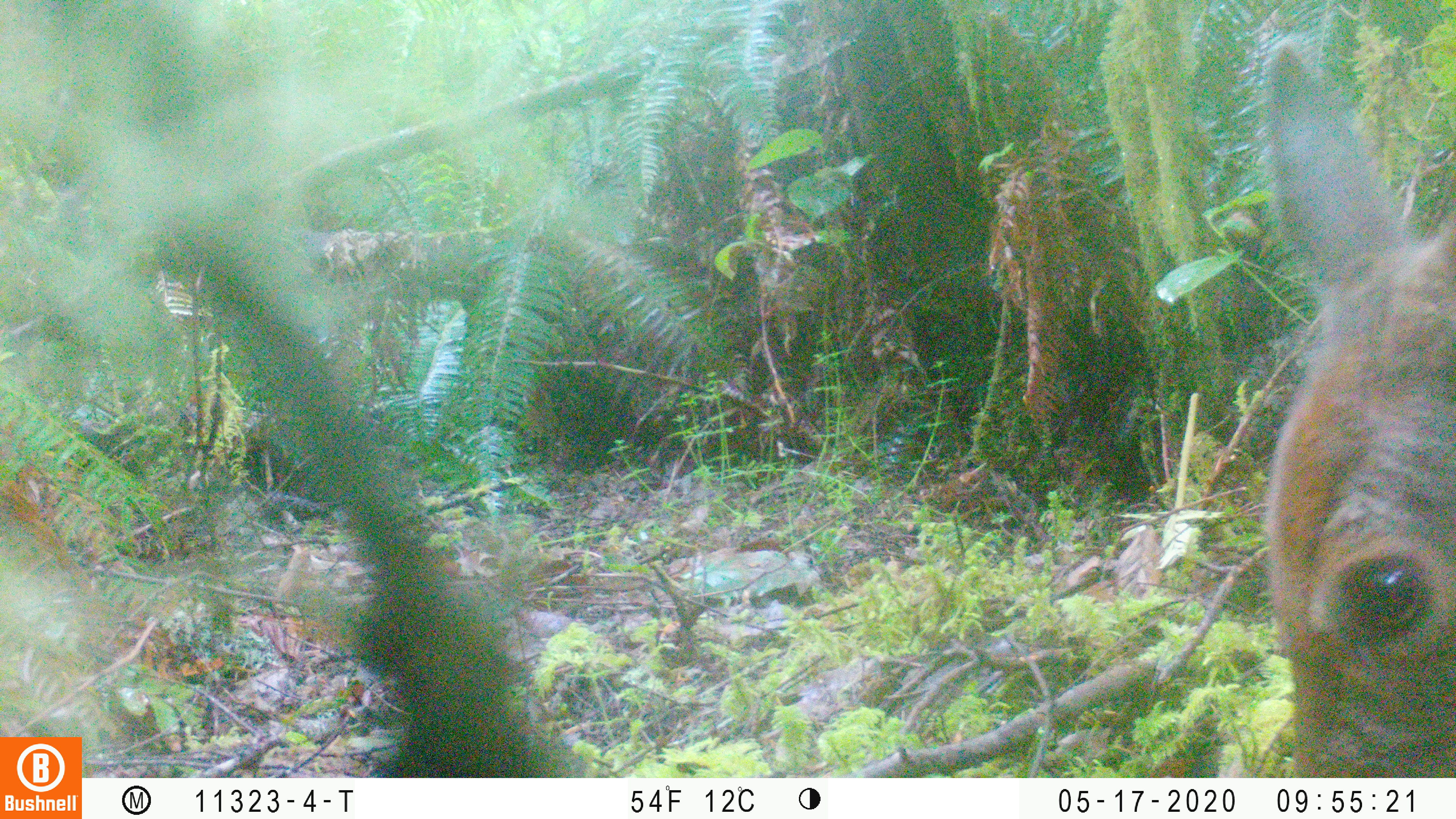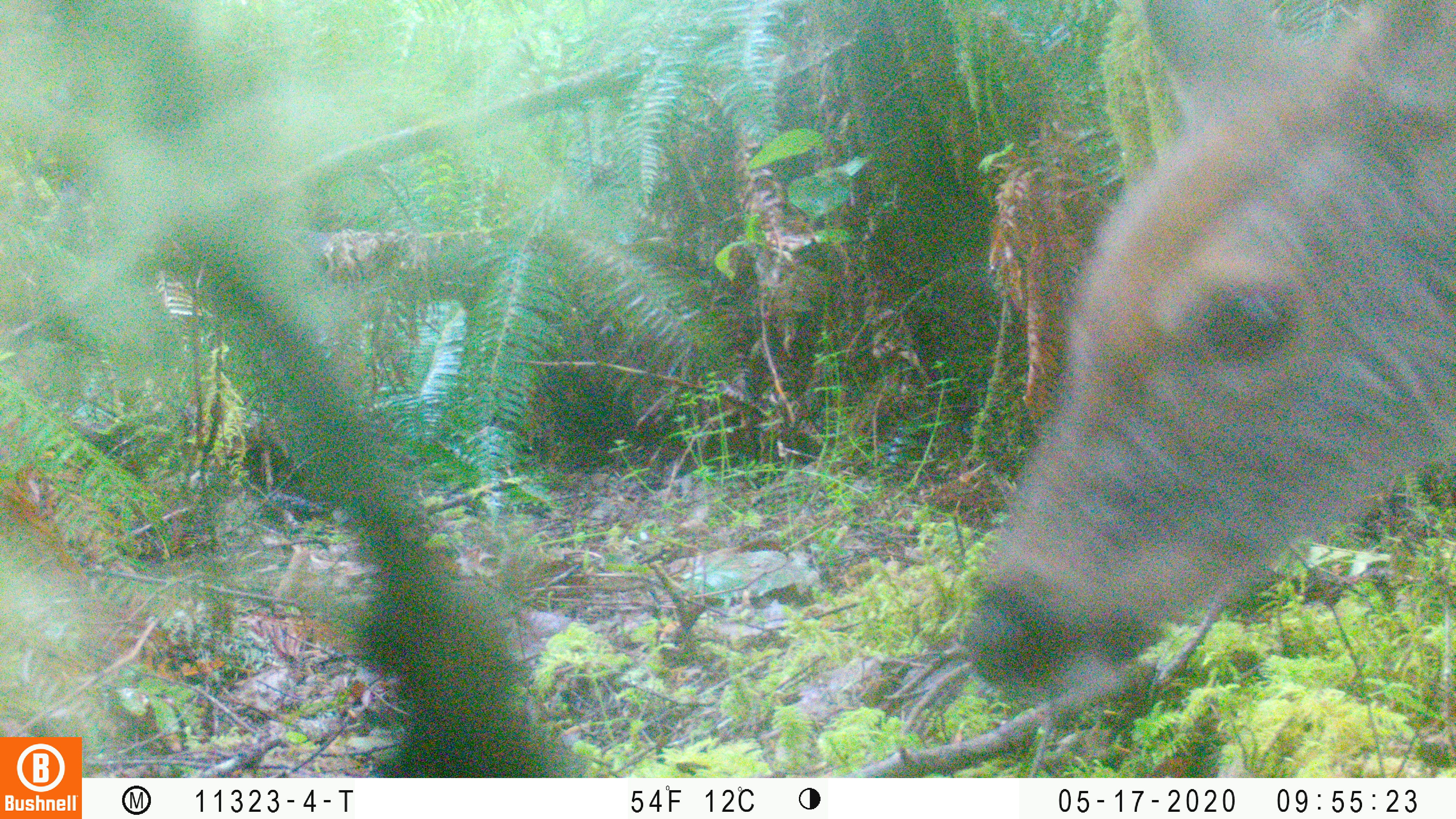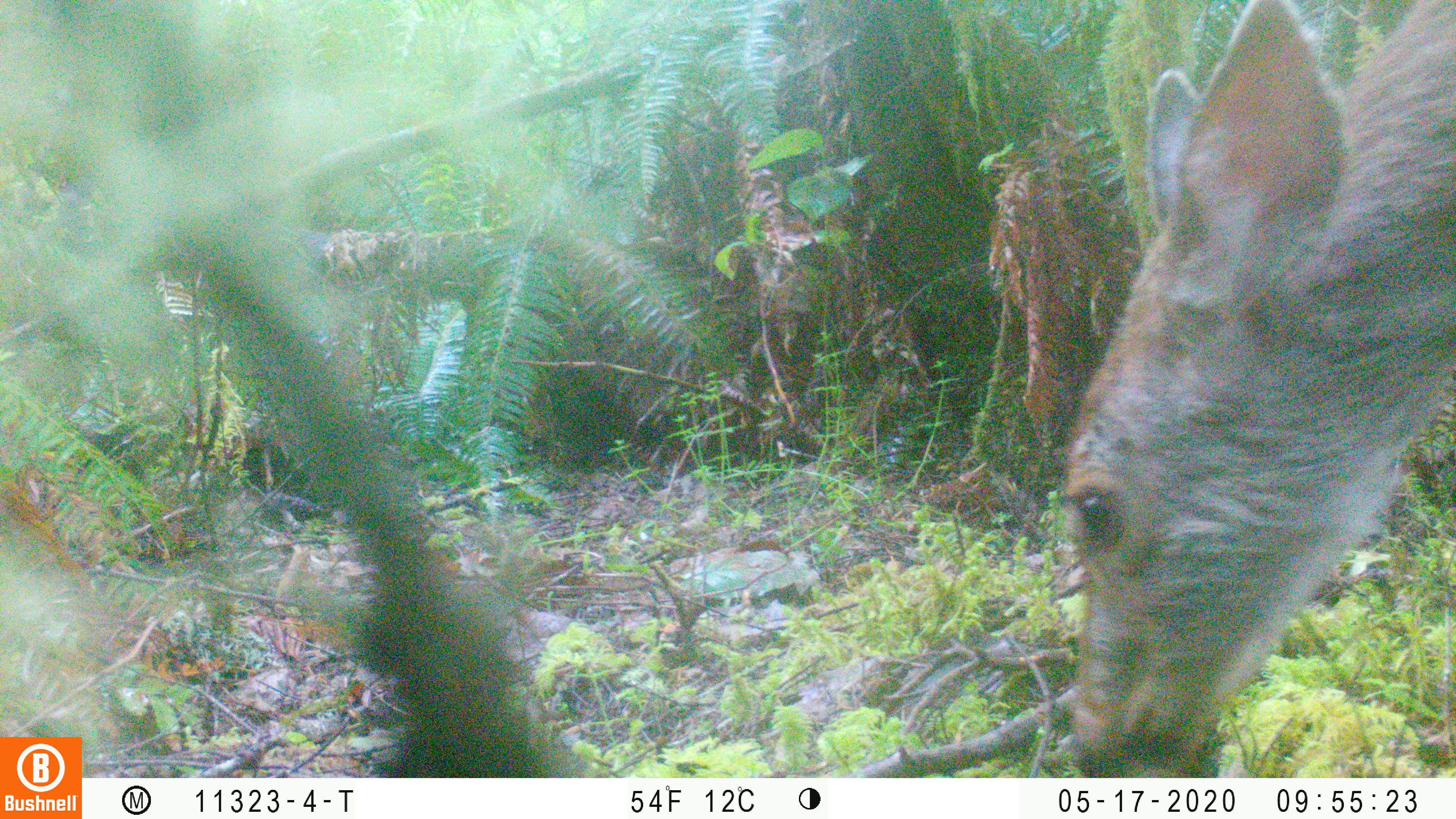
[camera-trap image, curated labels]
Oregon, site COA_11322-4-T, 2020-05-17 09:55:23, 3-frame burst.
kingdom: Animalia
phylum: Chordata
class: Mammalia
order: Artiodactyla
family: Cervidae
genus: Odocoileus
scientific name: Odocoileus hemionus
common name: black-tailed deer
Black-tailed deer (Odocoileus hemionus).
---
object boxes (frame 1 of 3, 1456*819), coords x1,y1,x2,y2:
black-tailed deer: 1257,0,1453,770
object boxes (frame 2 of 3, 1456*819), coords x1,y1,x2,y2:
black-tailed deer: 960,0,1449,698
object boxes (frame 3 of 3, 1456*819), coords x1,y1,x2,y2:
black-tailed deer: 1043,2,1455,770